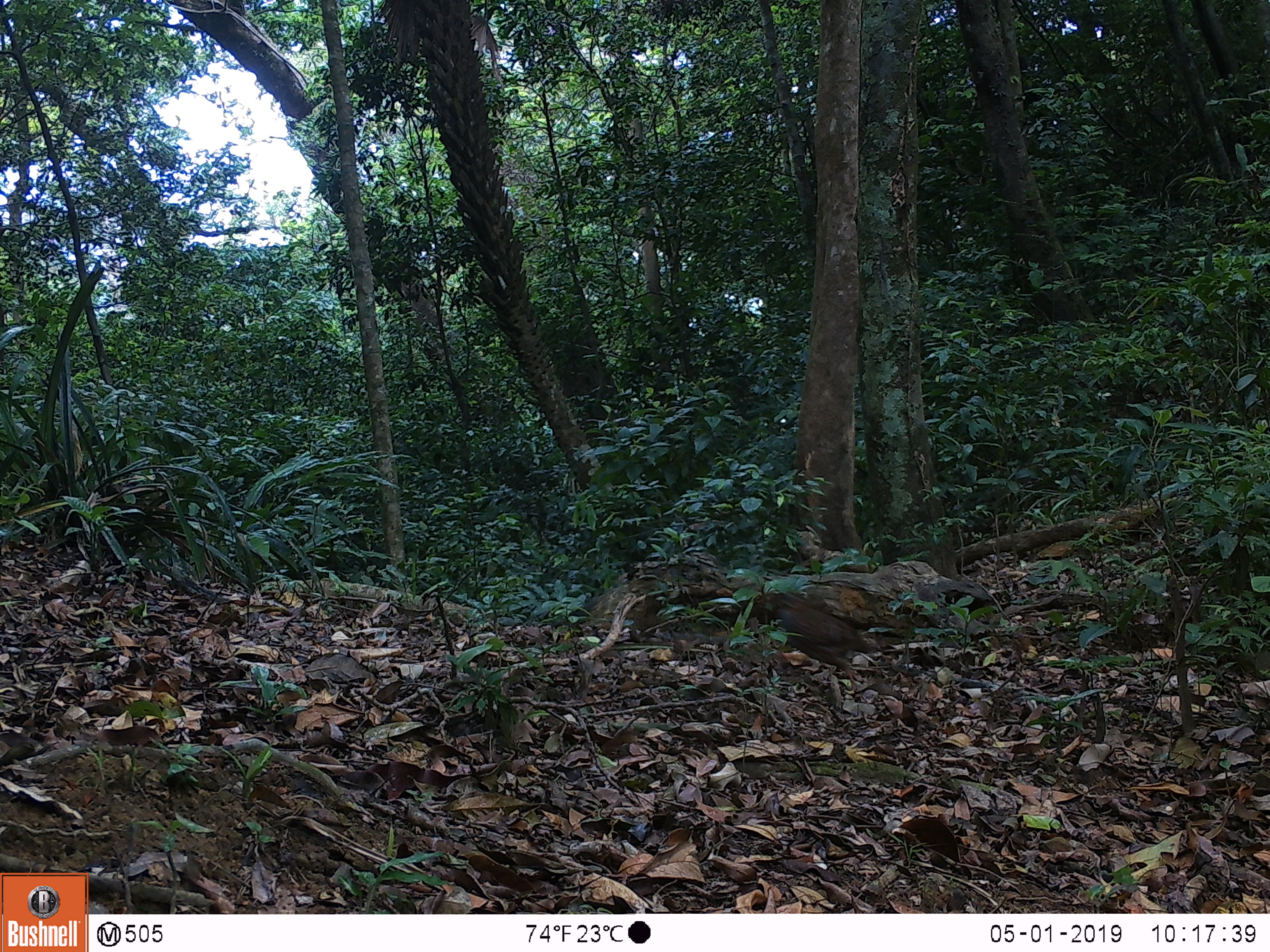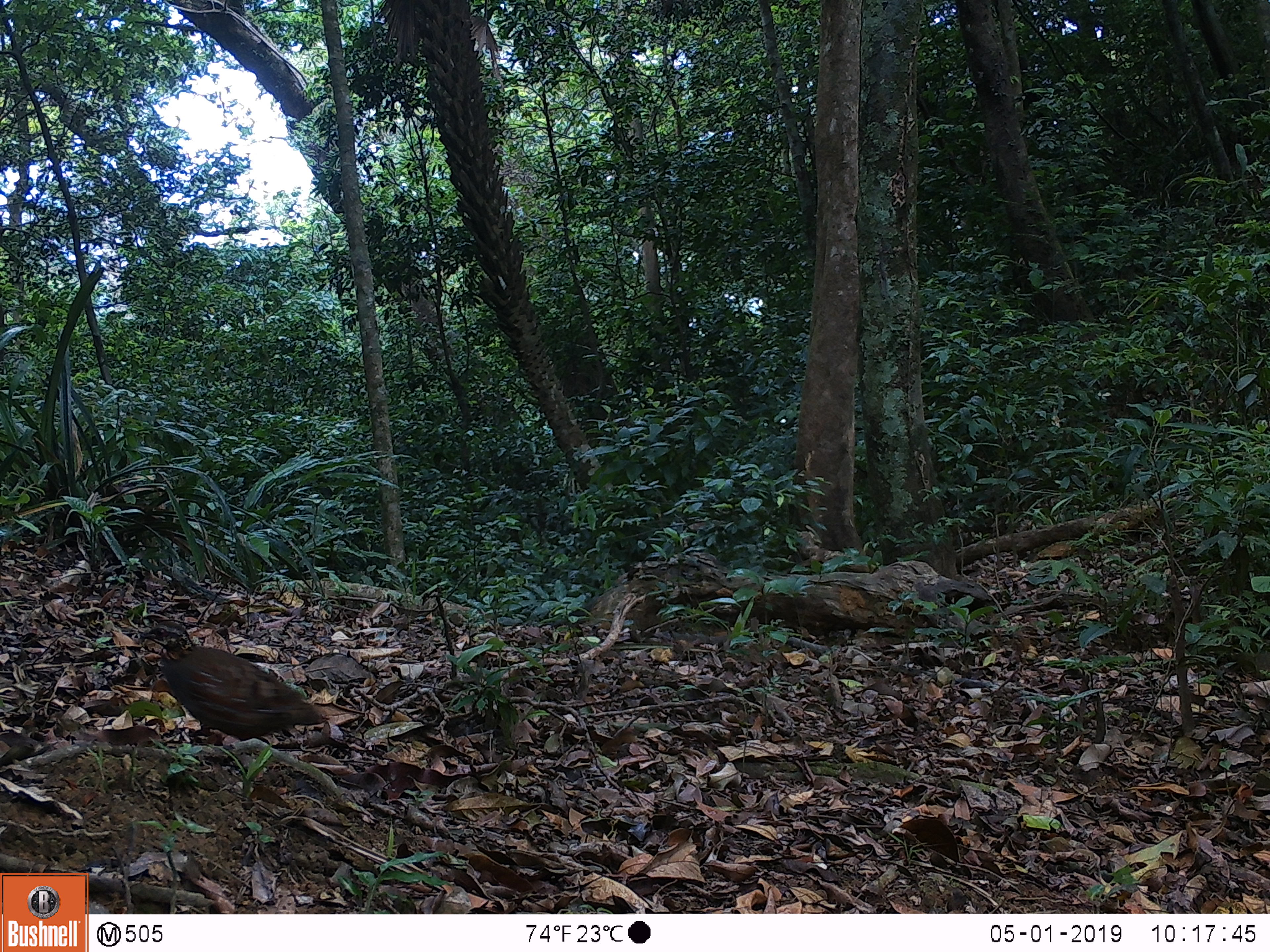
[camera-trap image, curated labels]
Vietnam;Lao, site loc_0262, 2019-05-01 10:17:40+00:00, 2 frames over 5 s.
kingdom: Animalia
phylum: Chordata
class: Aves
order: Galliformes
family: Phasianidae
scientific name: Phasianidae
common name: partridge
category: unidentified partridge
Unidentified partridge (partridge) (Phasianidae). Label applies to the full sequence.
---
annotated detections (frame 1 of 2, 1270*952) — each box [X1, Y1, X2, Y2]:
unidentified partridge: [768, 590, 883, 690]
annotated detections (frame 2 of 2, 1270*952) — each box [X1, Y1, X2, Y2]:
unidentified partridge: [139, 621, 330, 740]